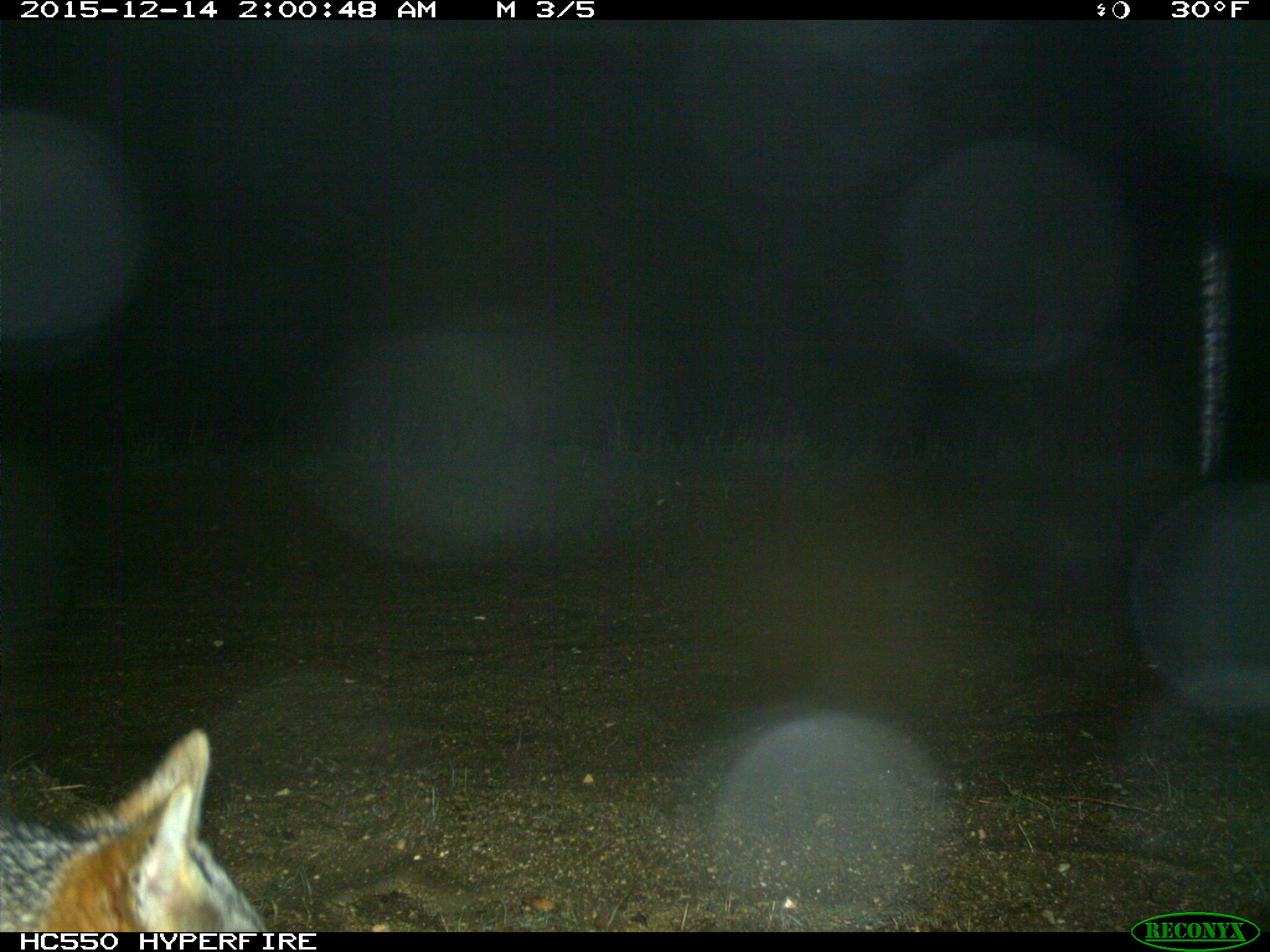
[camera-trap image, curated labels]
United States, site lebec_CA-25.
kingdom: Animalia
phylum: Chordata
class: Mammalia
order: Carnivora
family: Canidae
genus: Urocyon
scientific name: Urocyon cinereoargenteus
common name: gray fox